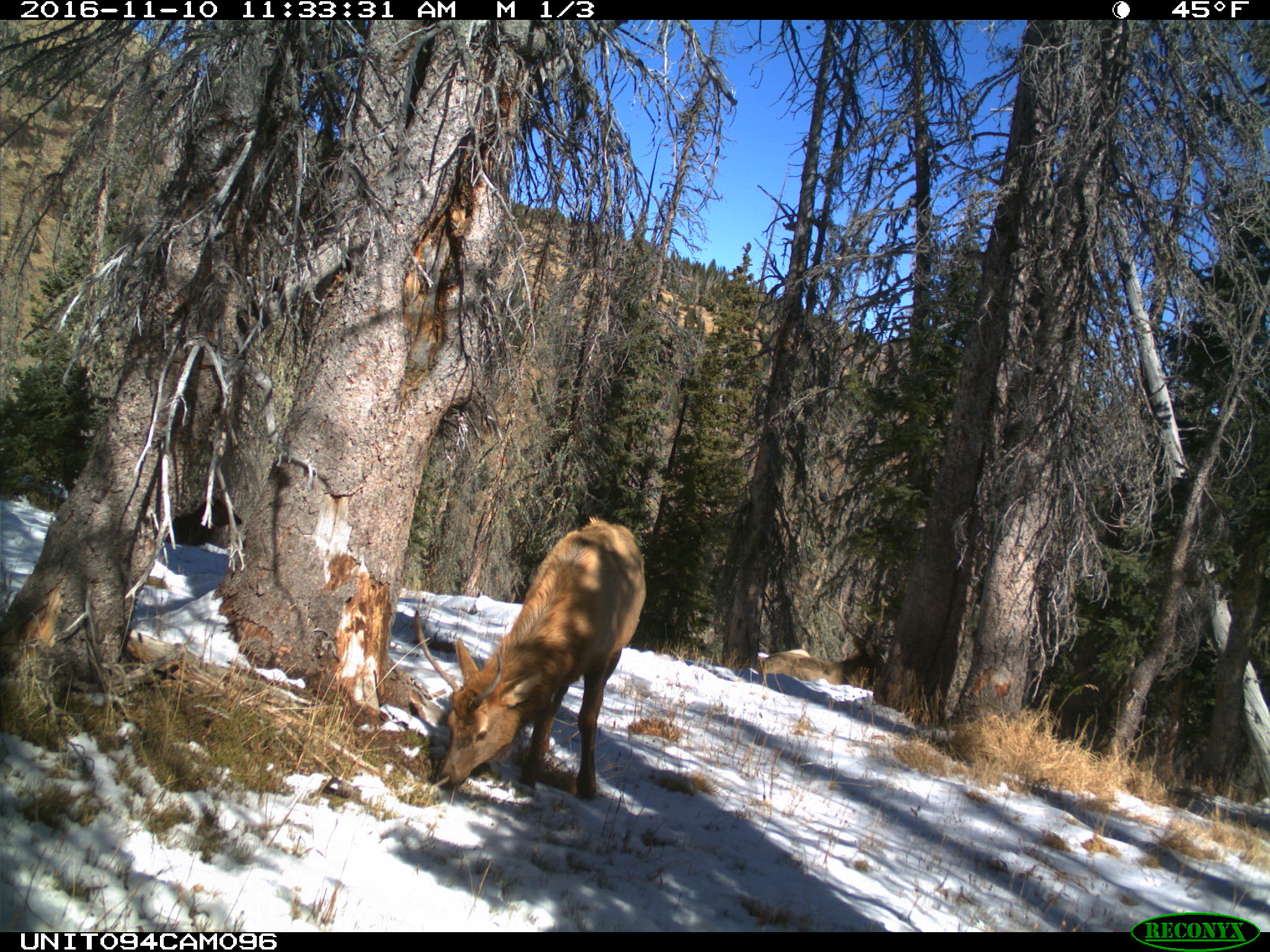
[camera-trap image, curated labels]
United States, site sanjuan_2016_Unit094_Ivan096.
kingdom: Animalia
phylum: Chordata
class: Mammalia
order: Artiodactyla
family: Cervidae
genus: Cervus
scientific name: Cervus elaphus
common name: red deer